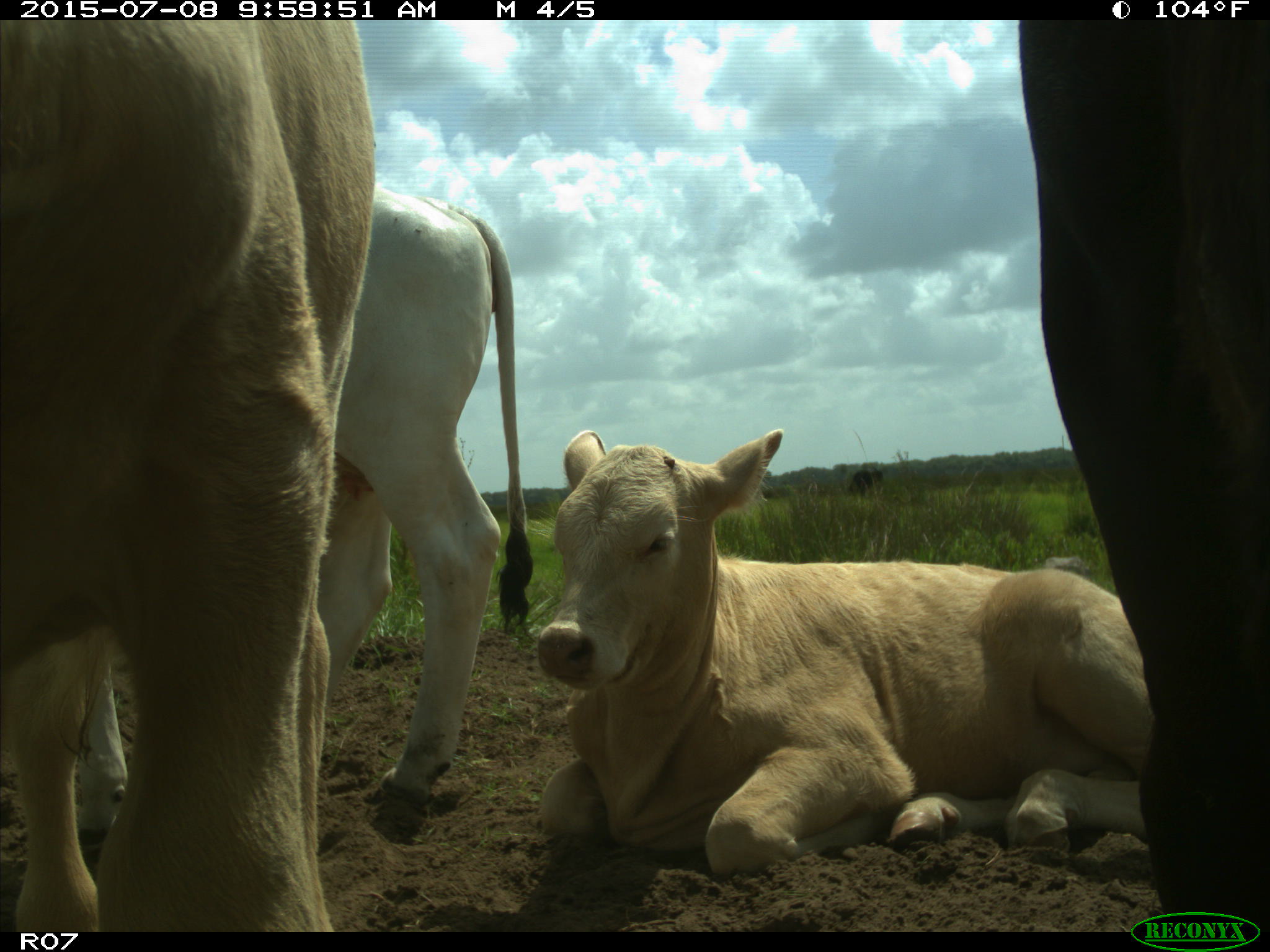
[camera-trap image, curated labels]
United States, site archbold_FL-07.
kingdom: Animalia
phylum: Chordata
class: Mammalia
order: Artiodactyla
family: Bovidae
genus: Bos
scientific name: Bos taurus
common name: domestic cow